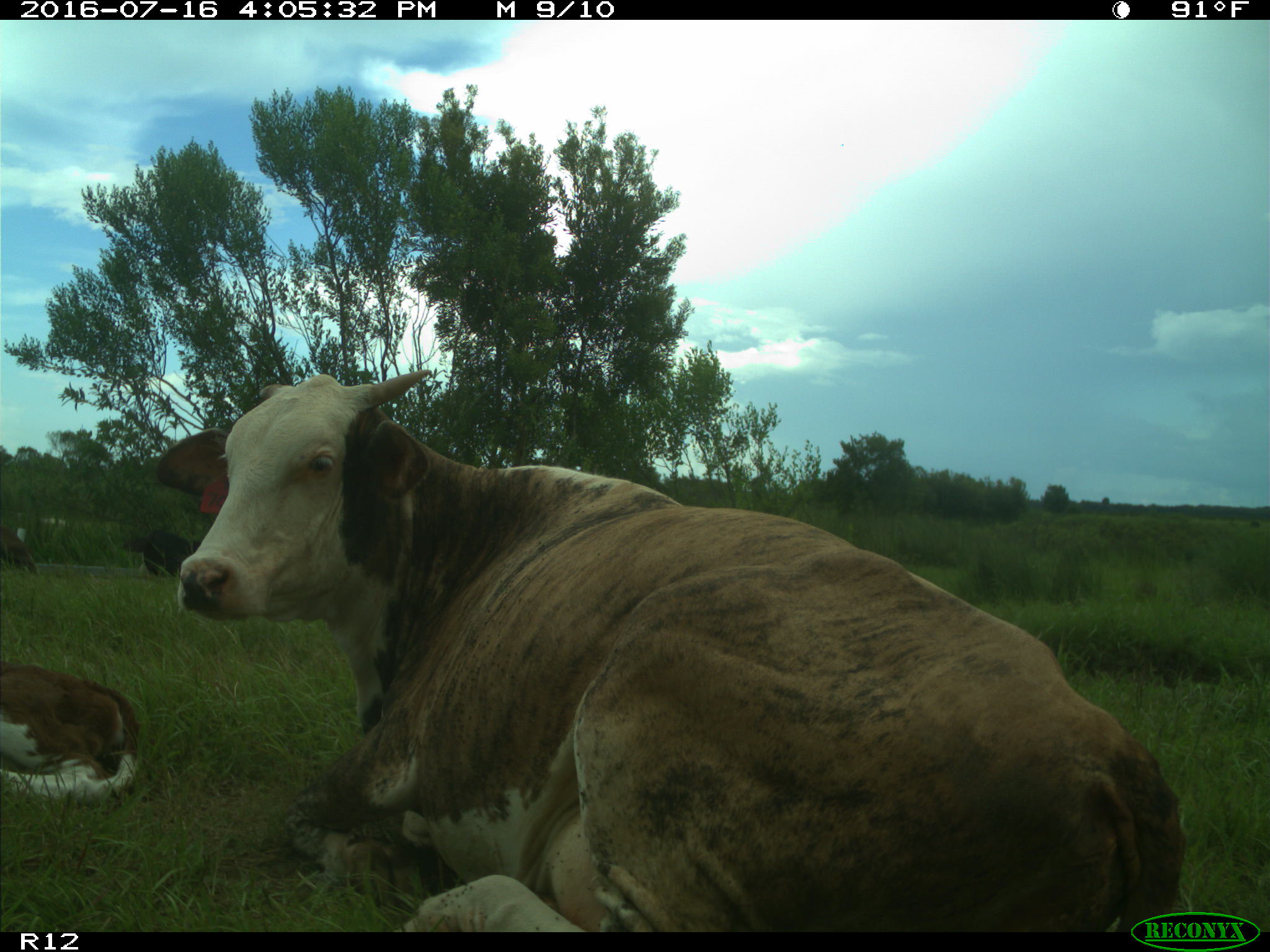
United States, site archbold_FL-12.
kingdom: Animalia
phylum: Chordata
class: Mammalia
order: Artiodactyla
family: Bovidae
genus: Bos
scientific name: Bos taurus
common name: domestic cow